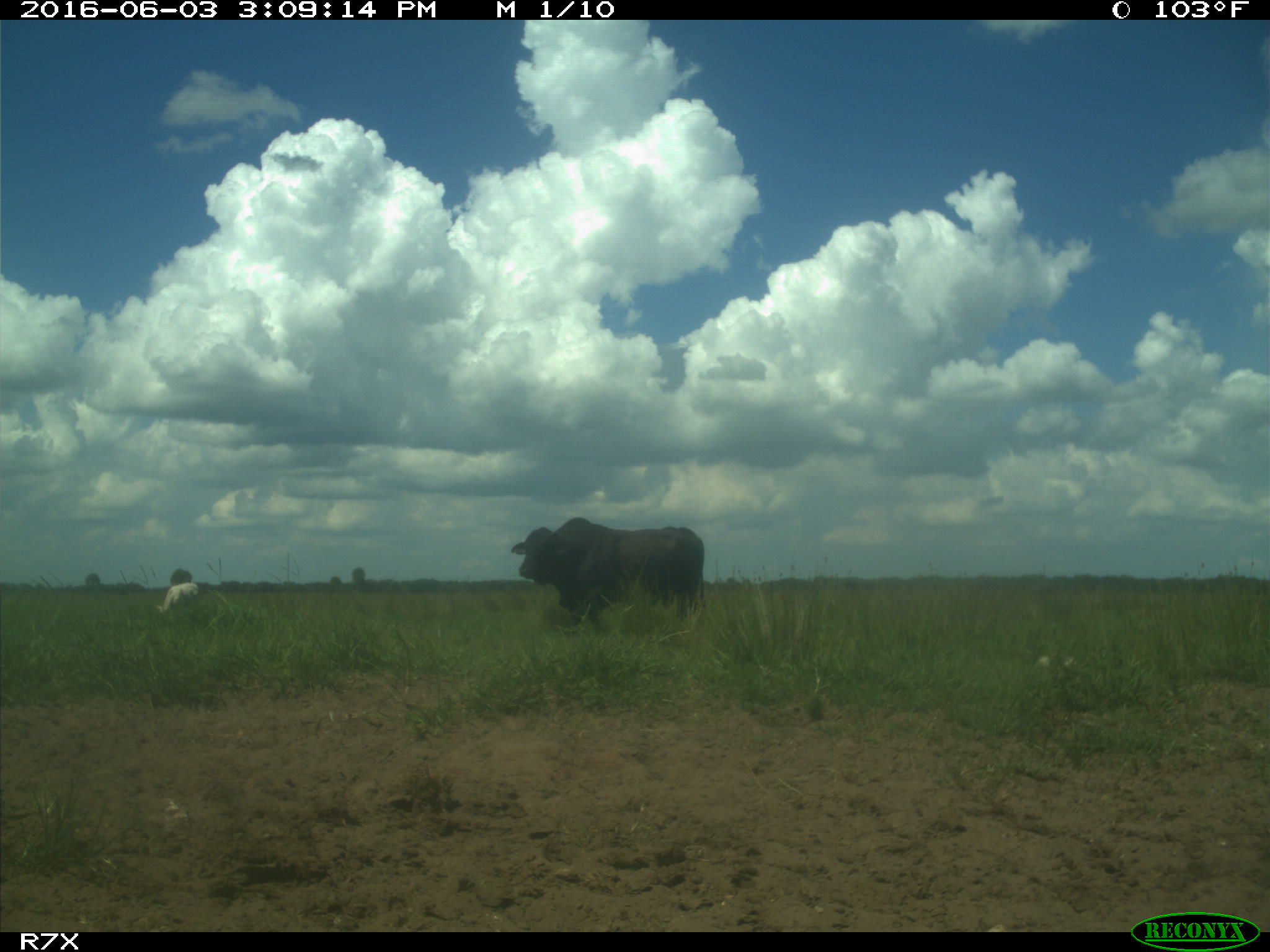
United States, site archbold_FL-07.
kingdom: Animalia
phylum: Chordata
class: Mammalia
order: Artiodactyla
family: Bovidae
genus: Bos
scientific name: Bos taurus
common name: domestic cow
Bos taurus (domestic cow).